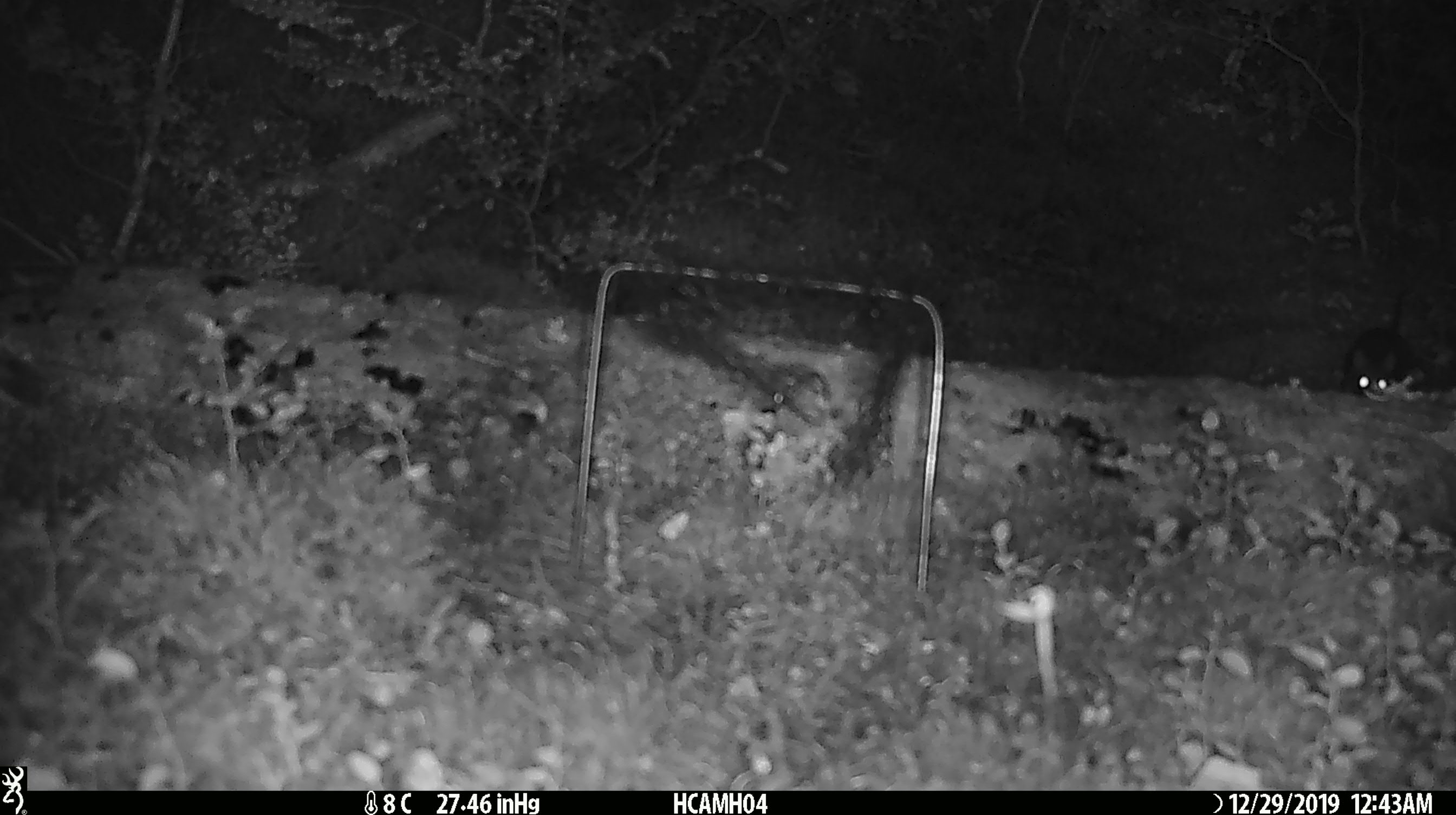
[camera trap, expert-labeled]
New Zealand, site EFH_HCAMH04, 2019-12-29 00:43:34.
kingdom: Animalia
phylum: Chordata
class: Mammalia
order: Rodentia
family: Muridae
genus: Mus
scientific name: Mus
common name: mouse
Mouse (Mus).